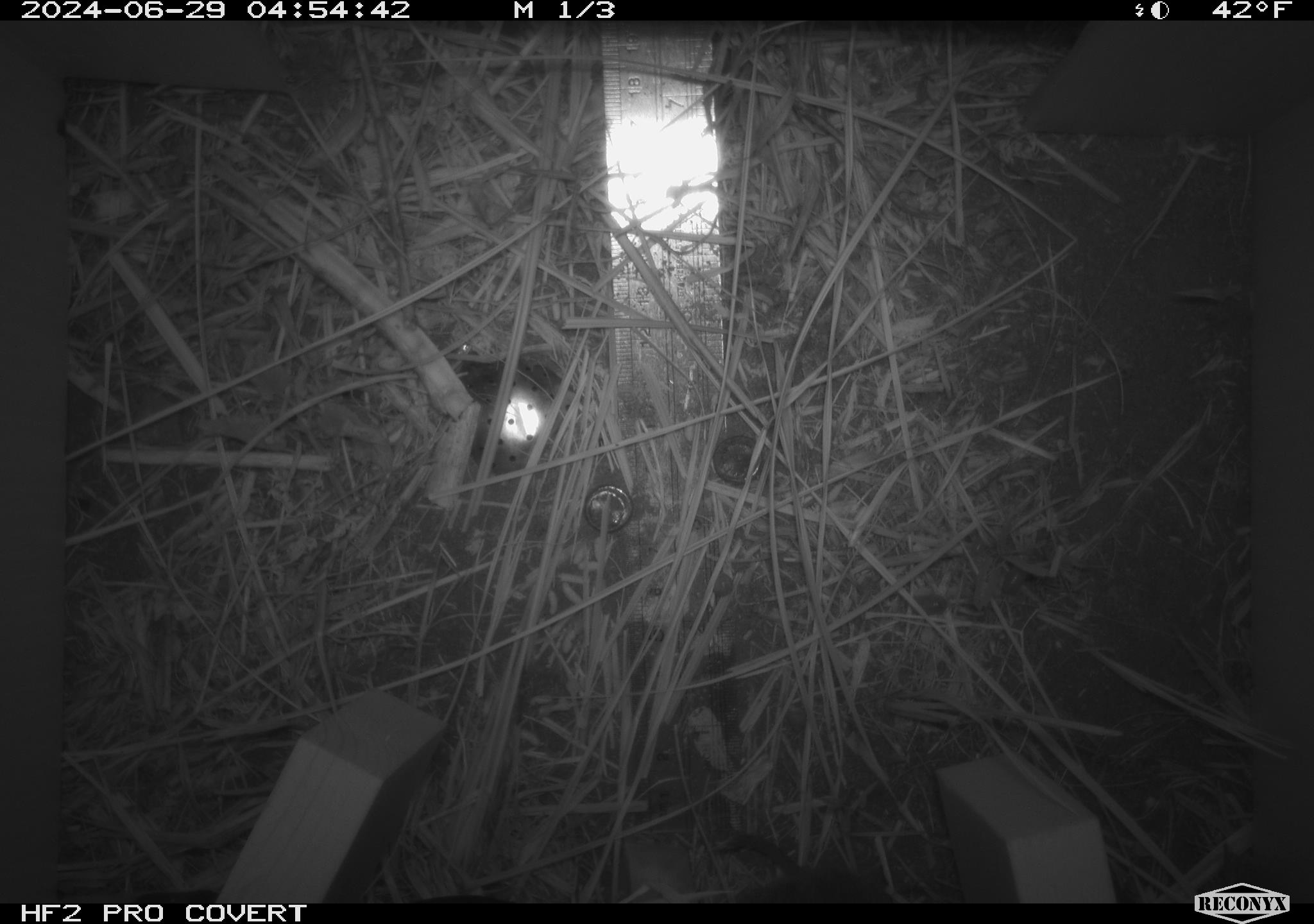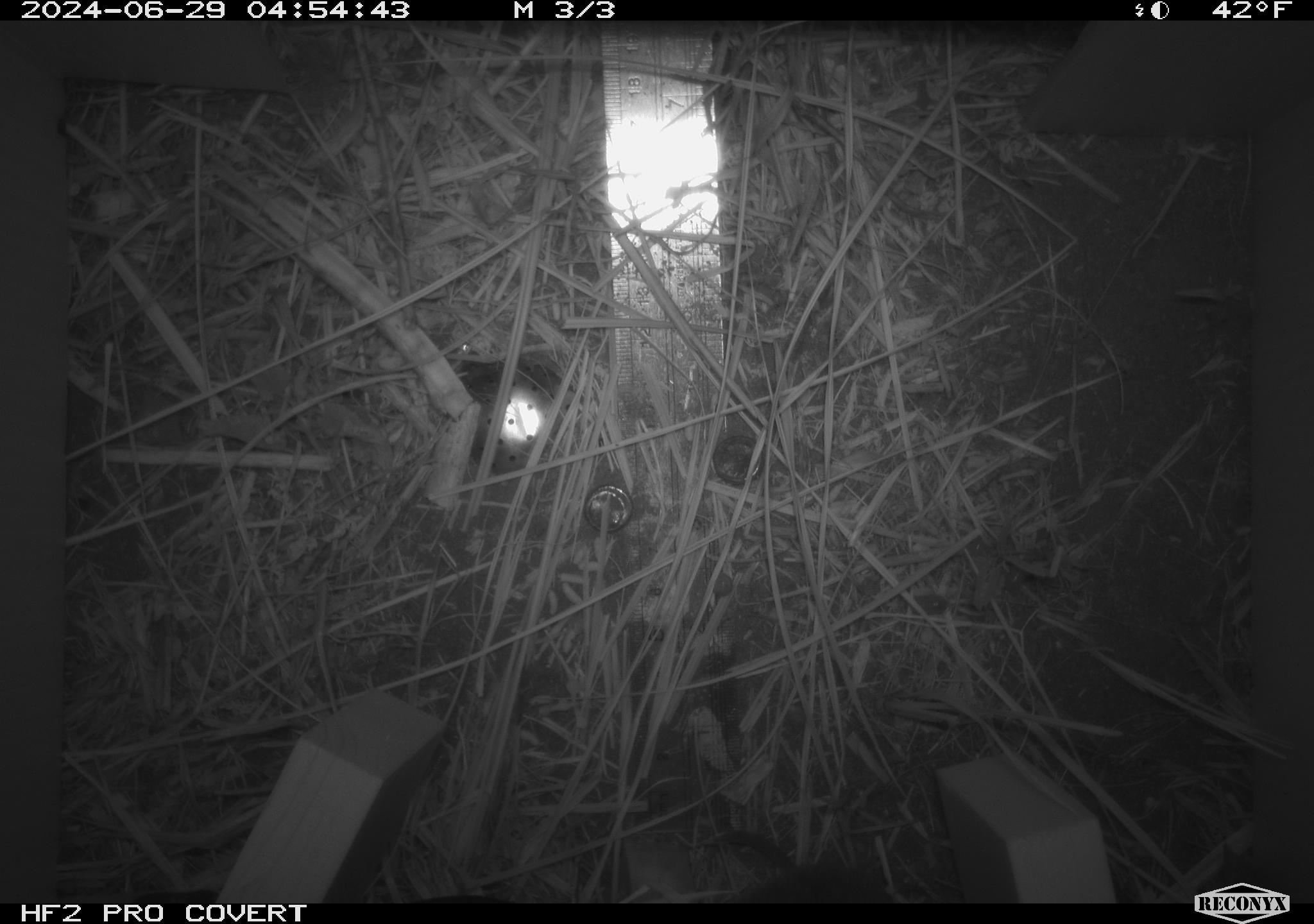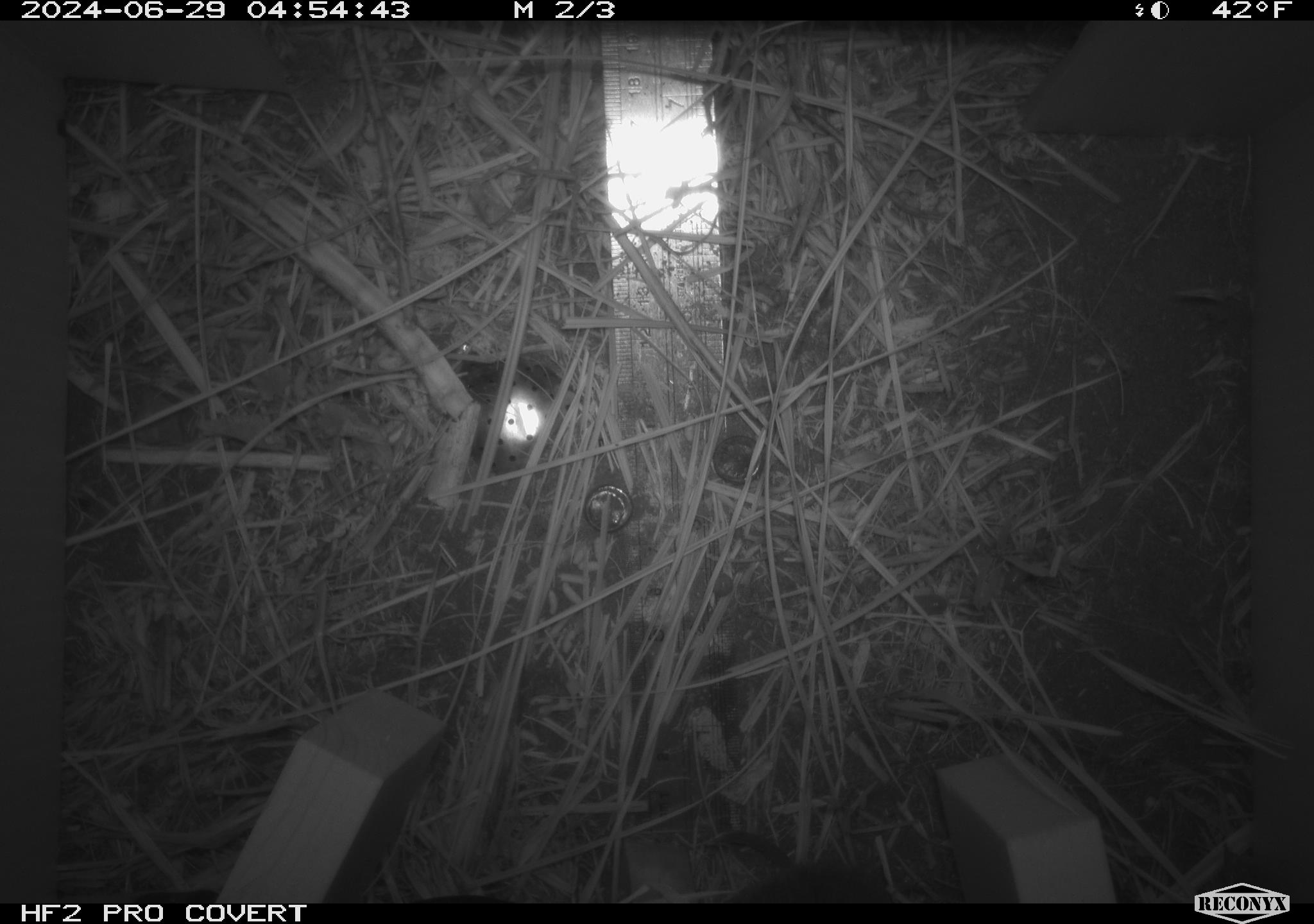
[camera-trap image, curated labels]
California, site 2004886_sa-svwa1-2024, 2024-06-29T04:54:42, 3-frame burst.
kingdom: Animalia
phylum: Chordata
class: Mammalia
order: Rodentia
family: Cricetidae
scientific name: Arvicolinae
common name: voles, lemmings, and muskrats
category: arvicolinae subfamily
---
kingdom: Animalia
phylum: Arthropoda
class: Malacostraca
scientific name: Malacostraca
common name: amphipods, crabs, isopods, krill, lobsters and shrimps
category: malacostracan